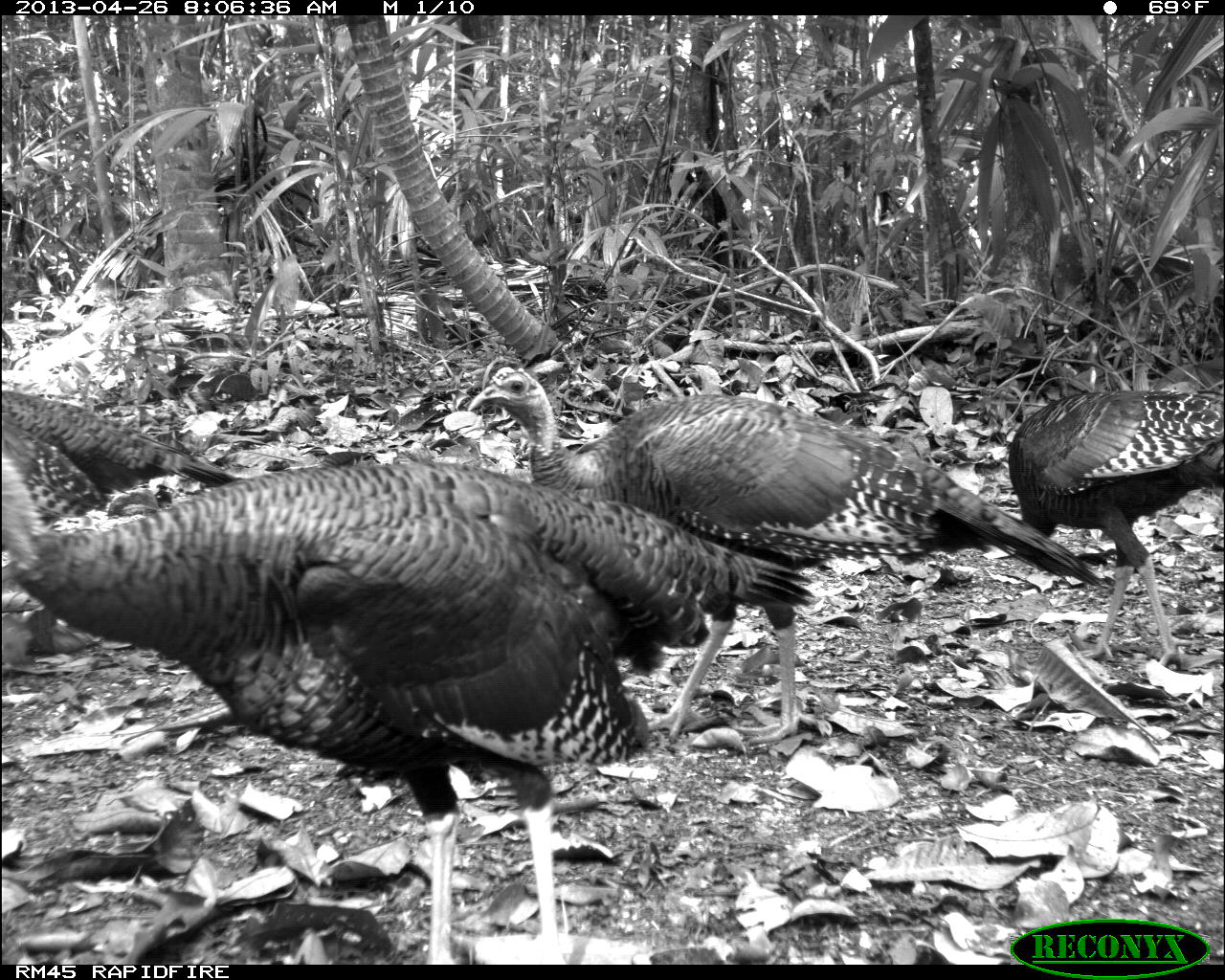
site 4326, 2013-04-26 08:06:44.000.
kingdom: Animalia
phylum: Chordata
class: Aves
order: Galliformes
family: Phasianidae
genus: Meleagris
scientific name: Meleagris ocellata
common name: ocellated turkey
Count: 4.